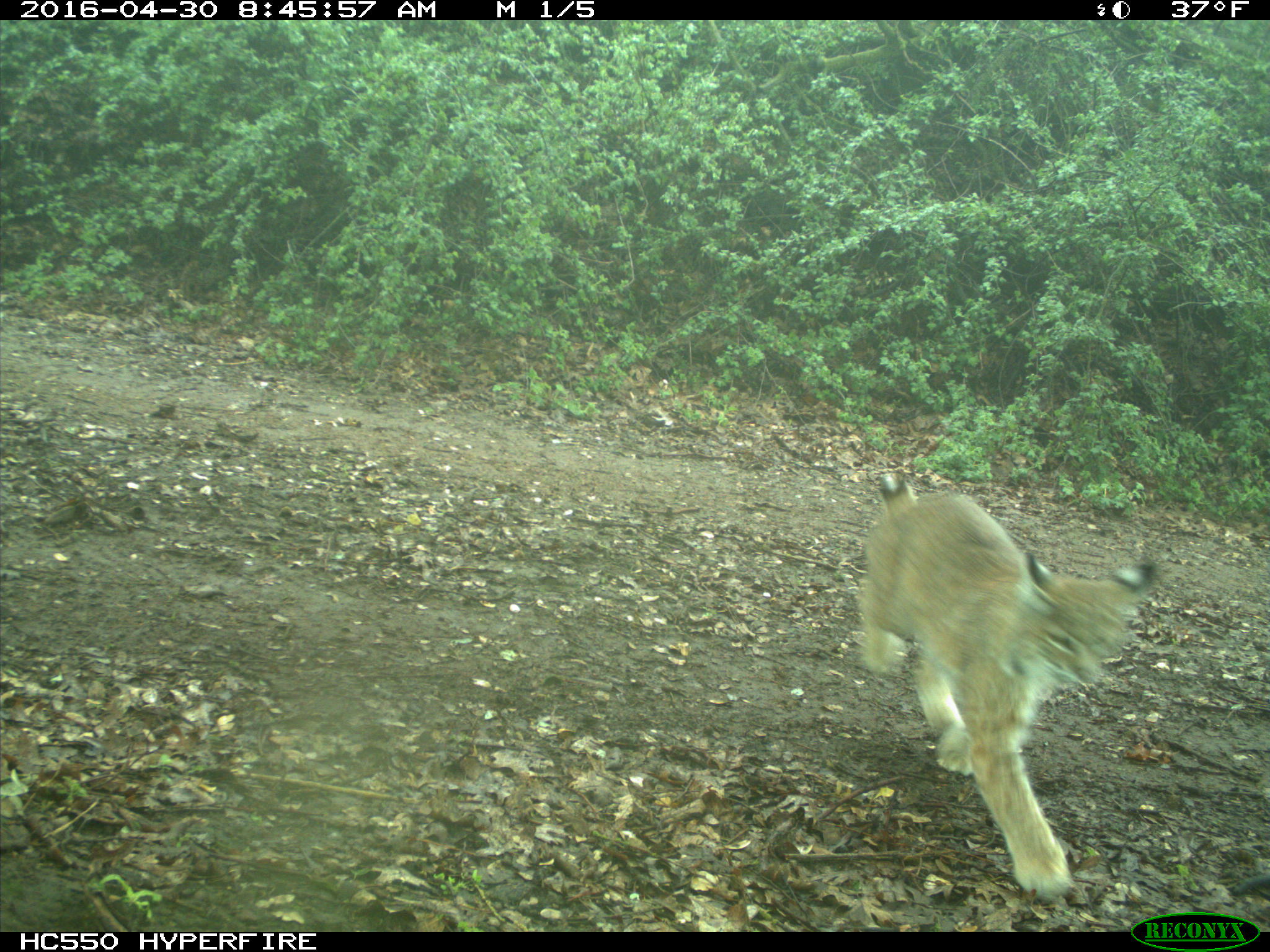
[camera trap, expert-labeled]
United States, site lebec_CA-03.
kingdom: Animalia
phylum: Chordata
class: Mammalia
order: Carnivora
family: Felidae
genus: Lynx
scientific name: Lynx rufus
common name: bobcat